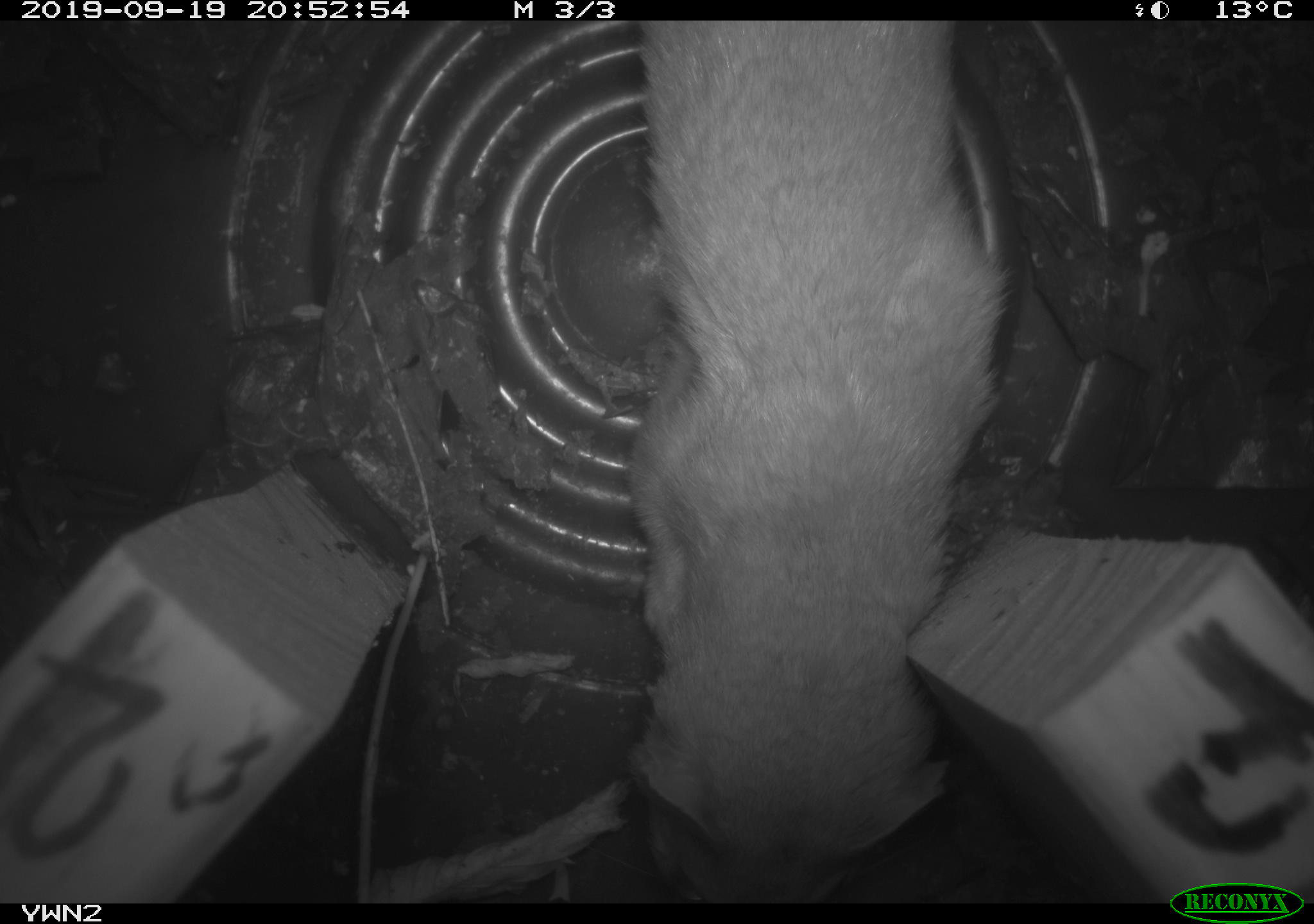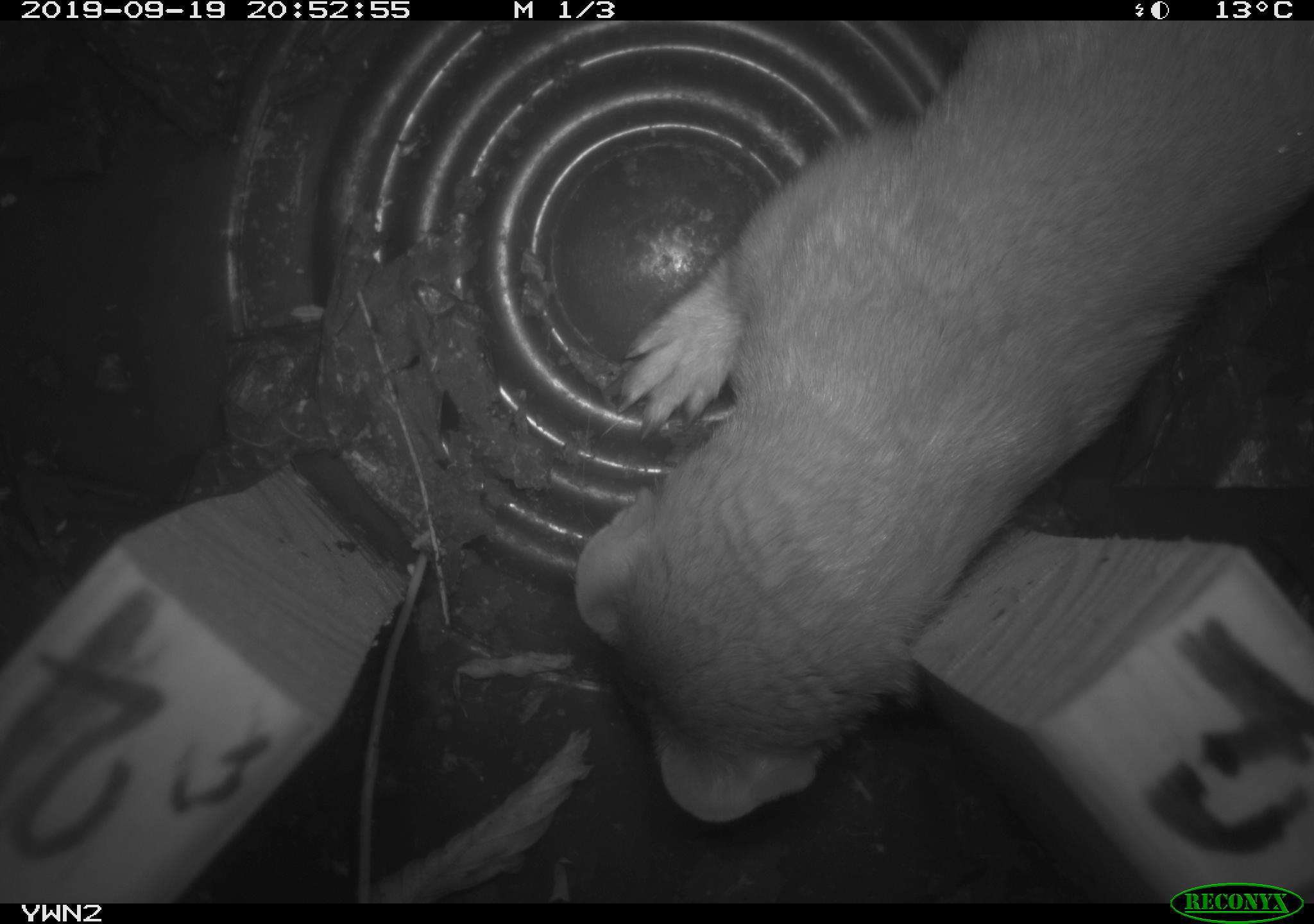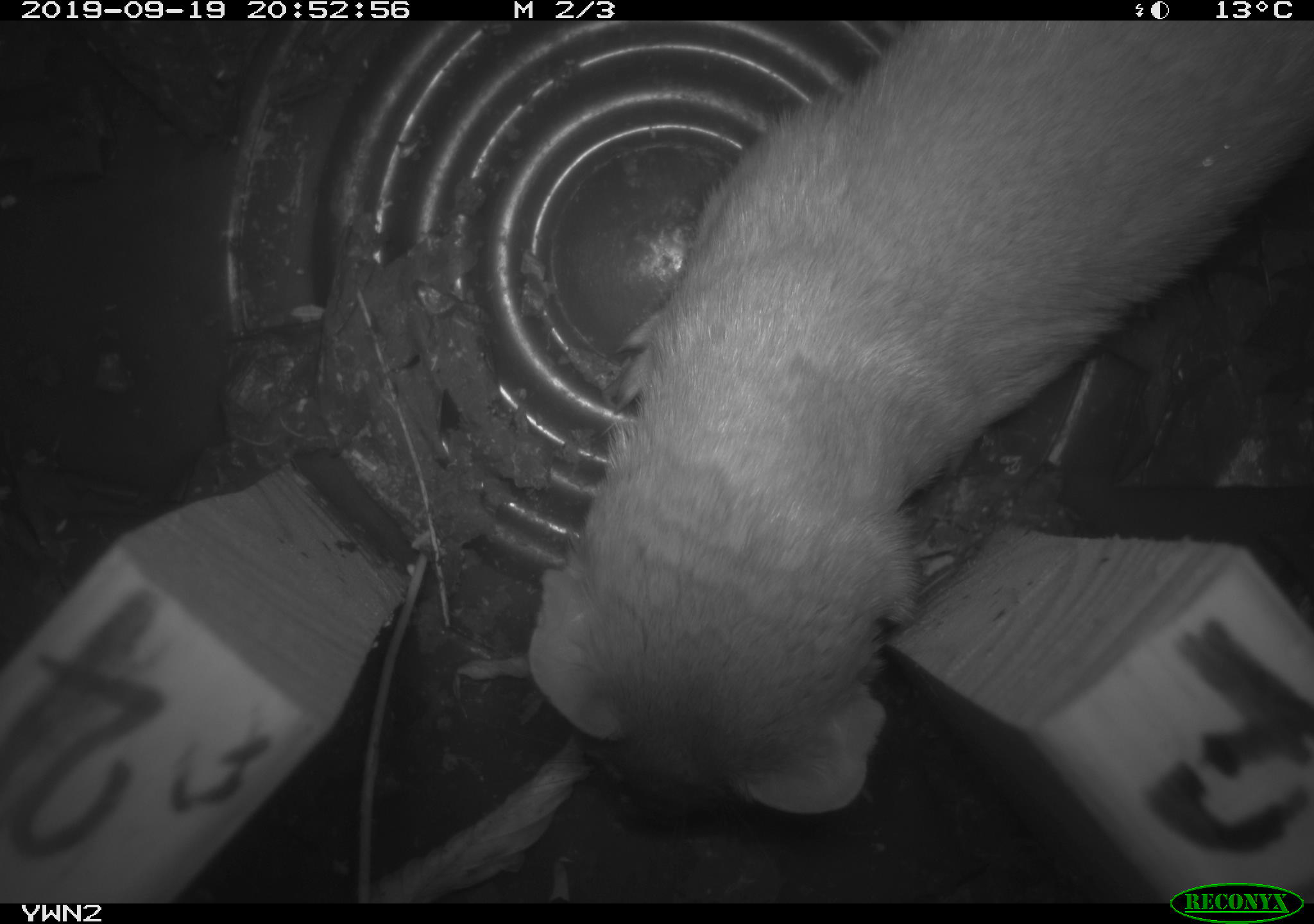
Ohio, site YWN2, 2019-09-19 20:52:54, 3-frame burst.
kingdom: Animalia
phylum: Chordata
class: Mammalia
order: Carnivora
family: Mustelidae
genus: Neogale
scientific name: Neogale frenata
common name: long-tailed weasel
Long-tailed weasel (Neogale frenata).